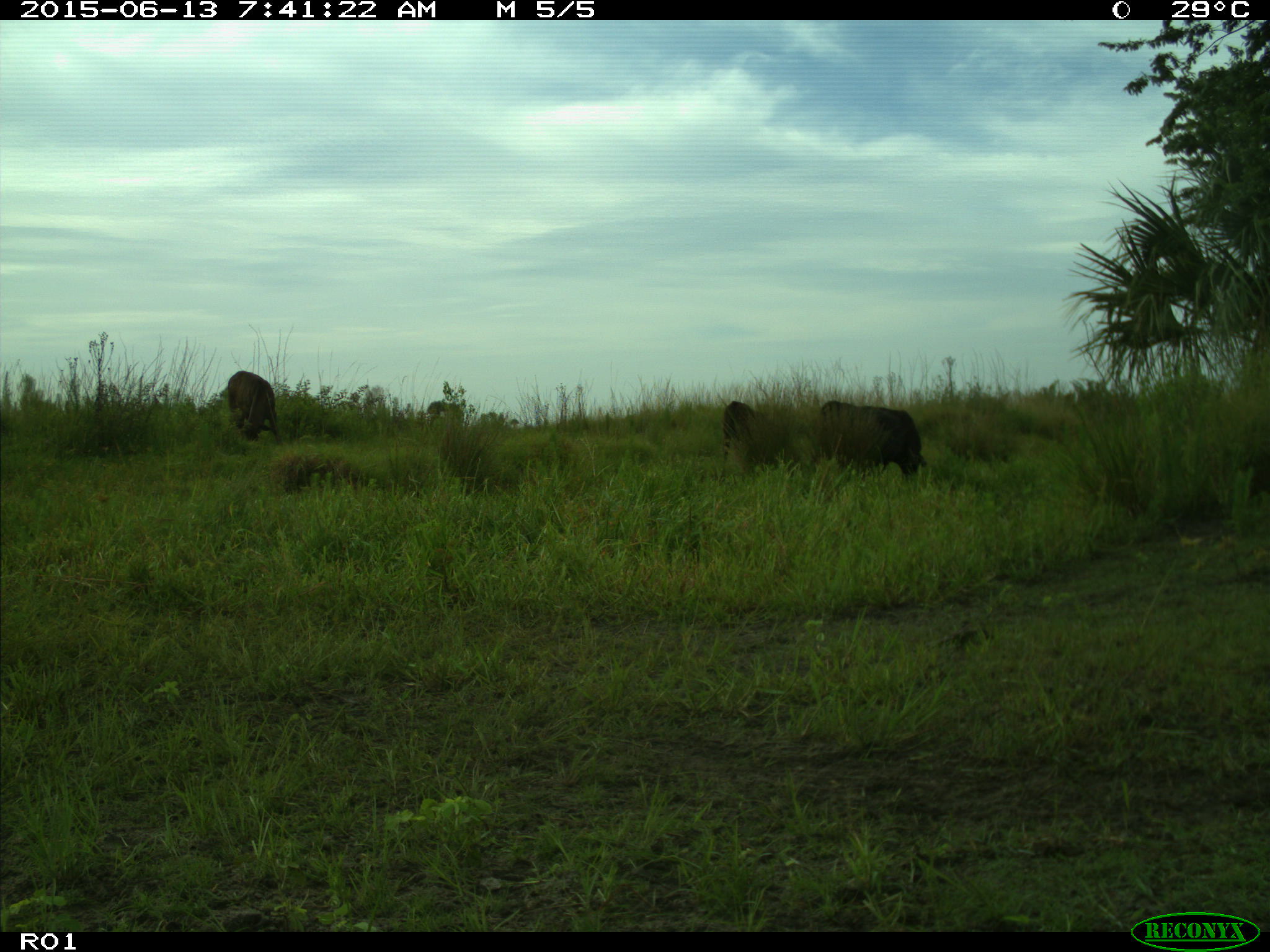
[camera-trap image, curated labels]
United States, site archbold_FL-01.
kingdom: Animalia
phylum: Chordata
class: Mammalia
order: Artiodactyla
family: Bovidae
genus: Bos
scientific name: Bos taurus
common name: domestic cow